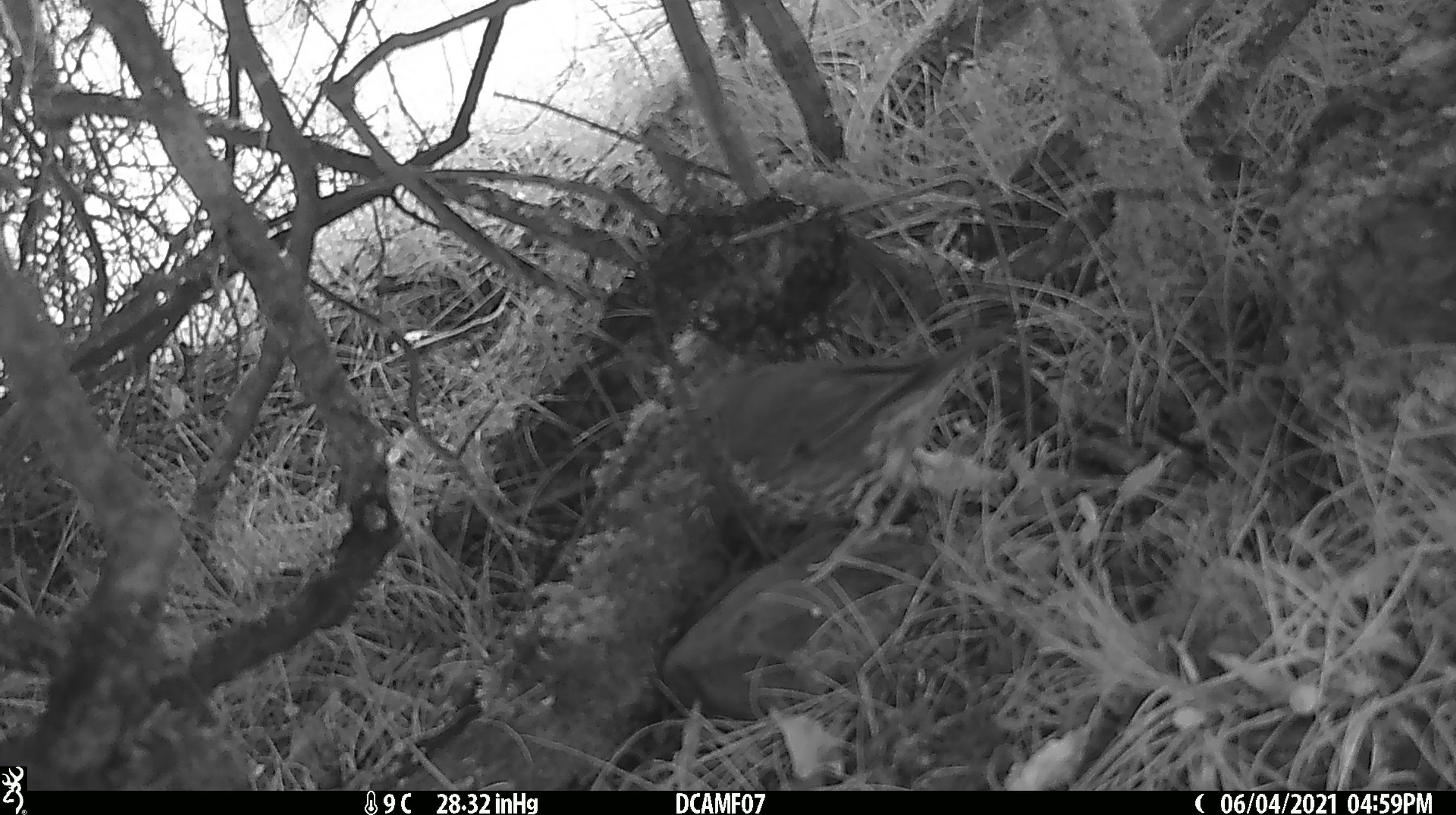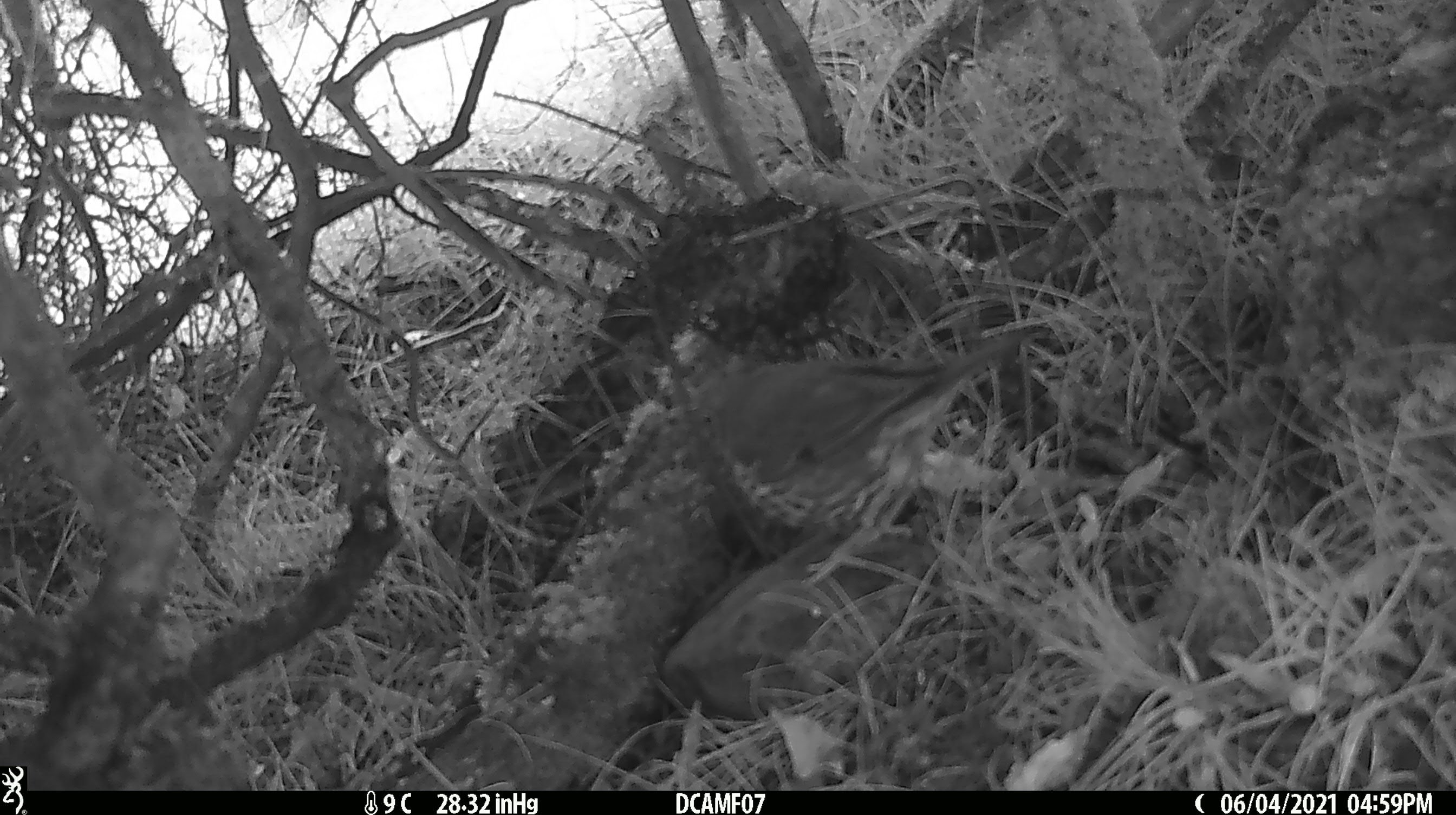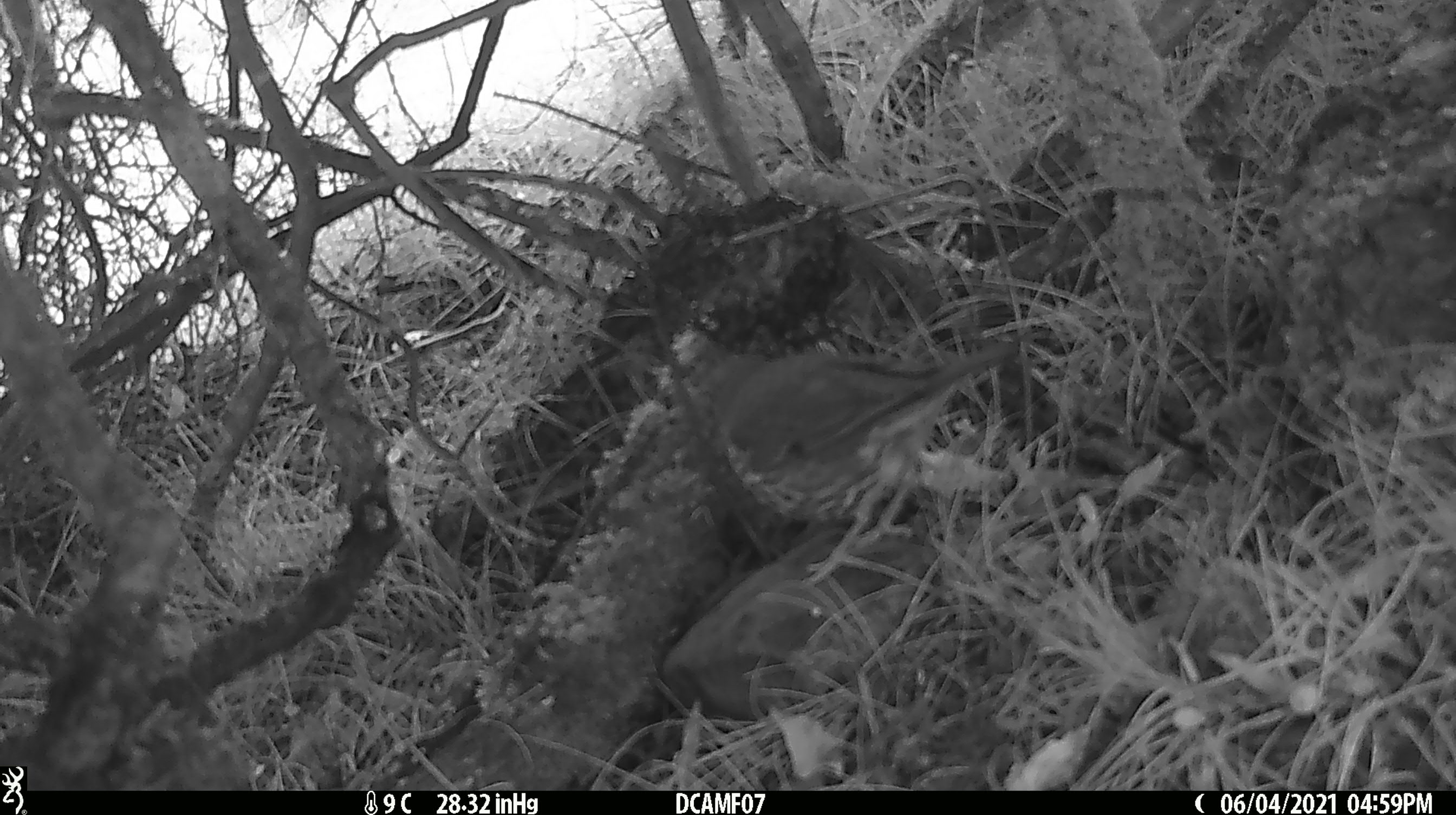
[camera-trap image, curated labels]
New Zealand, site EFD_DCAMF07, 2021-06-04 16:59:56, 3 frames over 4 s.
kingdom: Animalia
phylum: Chordata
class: Aves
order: Passeriformes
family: Turdidae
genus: Turdus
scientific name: Turdus philomelos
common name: song thrush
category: thrush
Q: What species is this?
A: Thrush (song thrush) (Turdus philomelos).